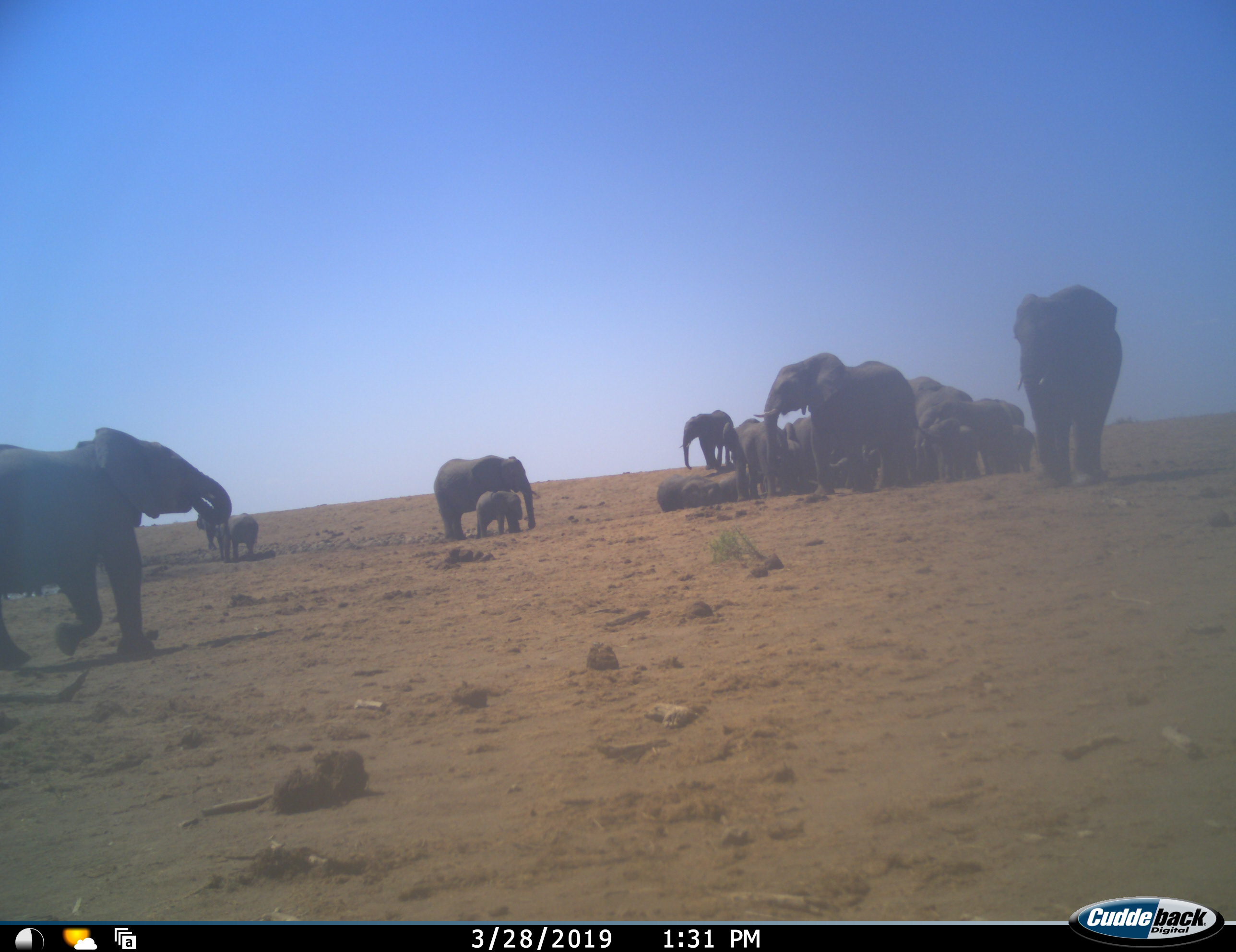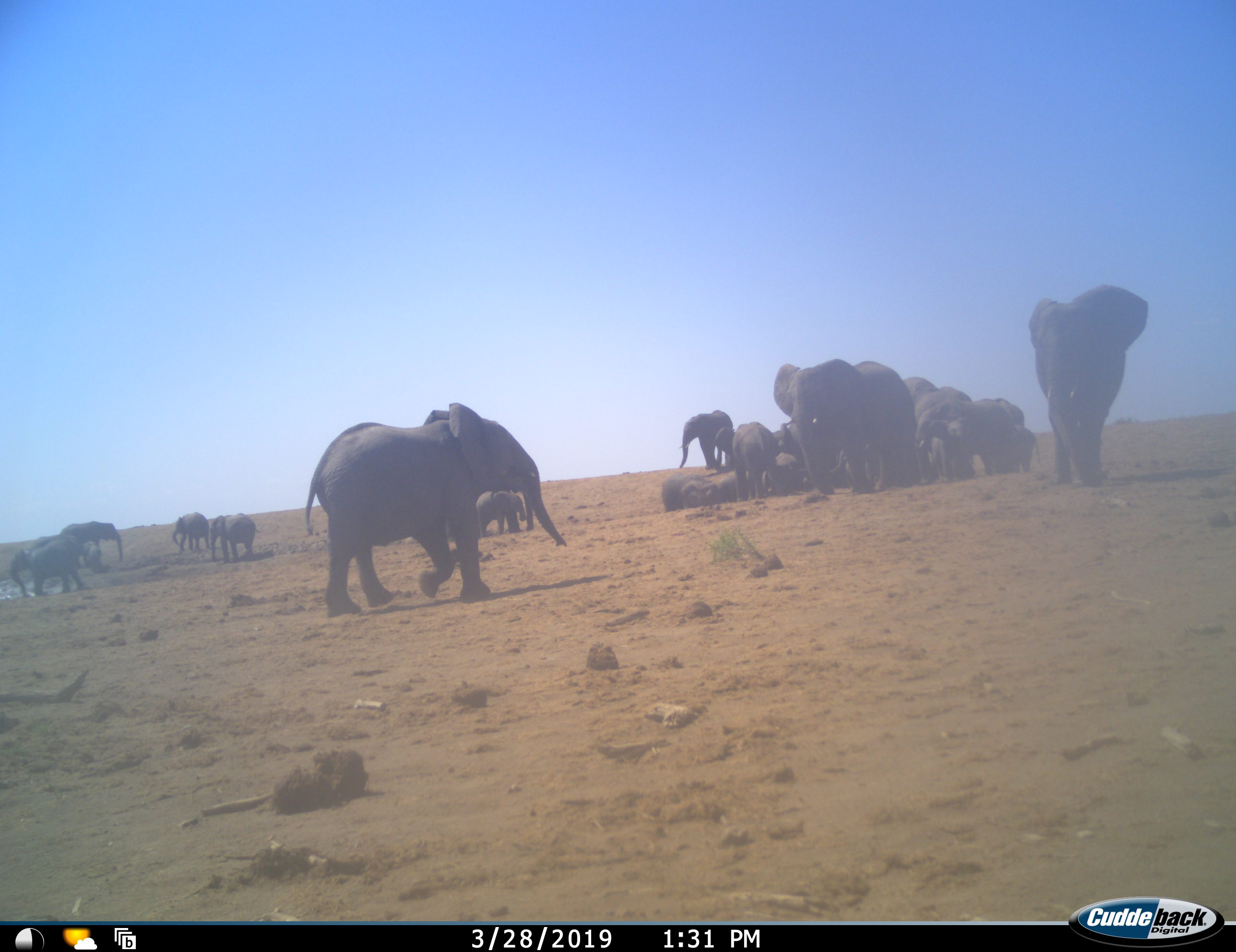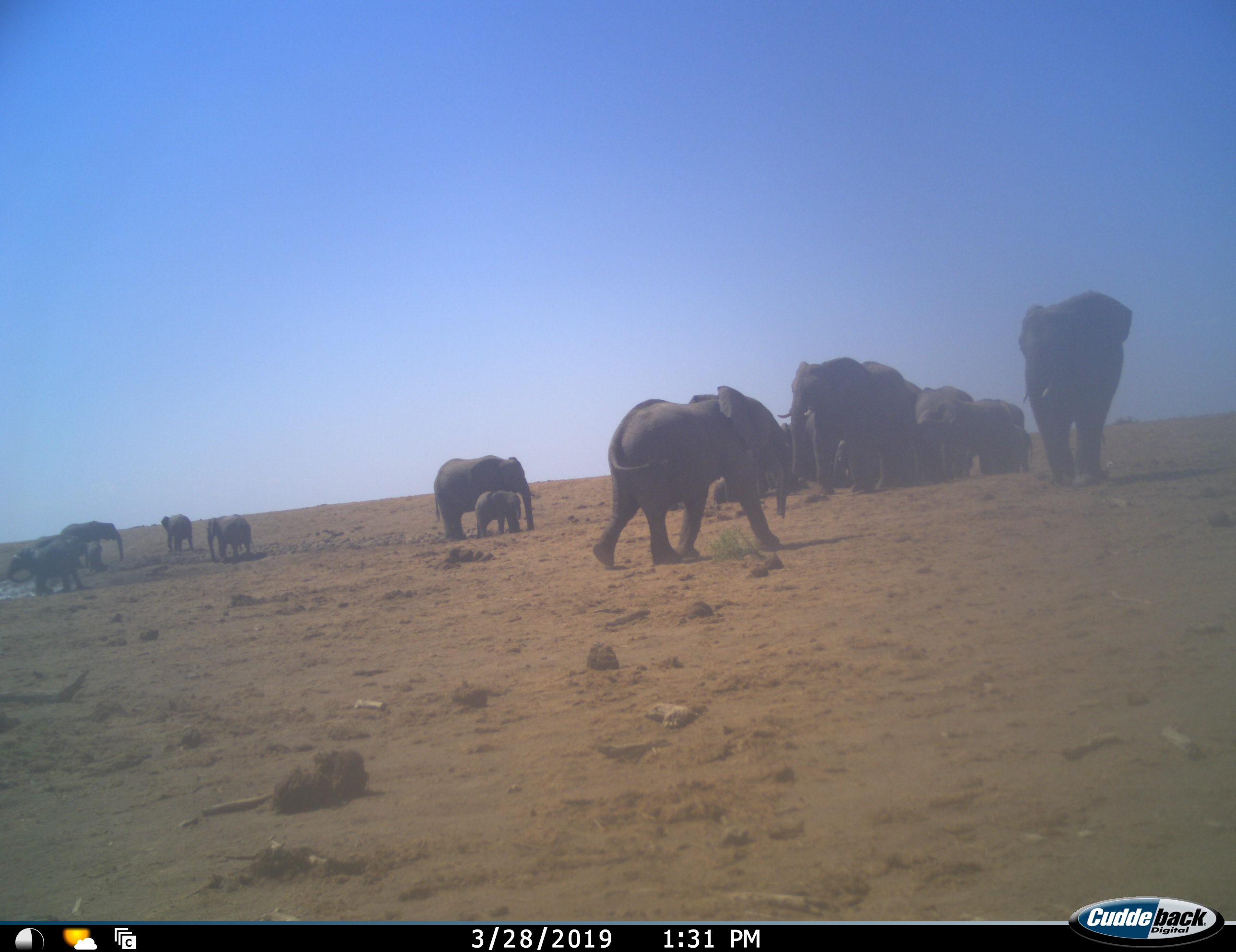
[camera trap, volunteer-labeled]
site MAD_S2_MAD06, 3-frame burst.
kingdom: Animalia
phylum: Chordata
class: Mammalia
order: Proboscidea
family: Elephantidae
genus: Loxodonta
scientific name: Loxodonta africana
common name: african bush elephant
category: elephant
Elephant (african bush elephant) (Loxodonta africana), count 11-50. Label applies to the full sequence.